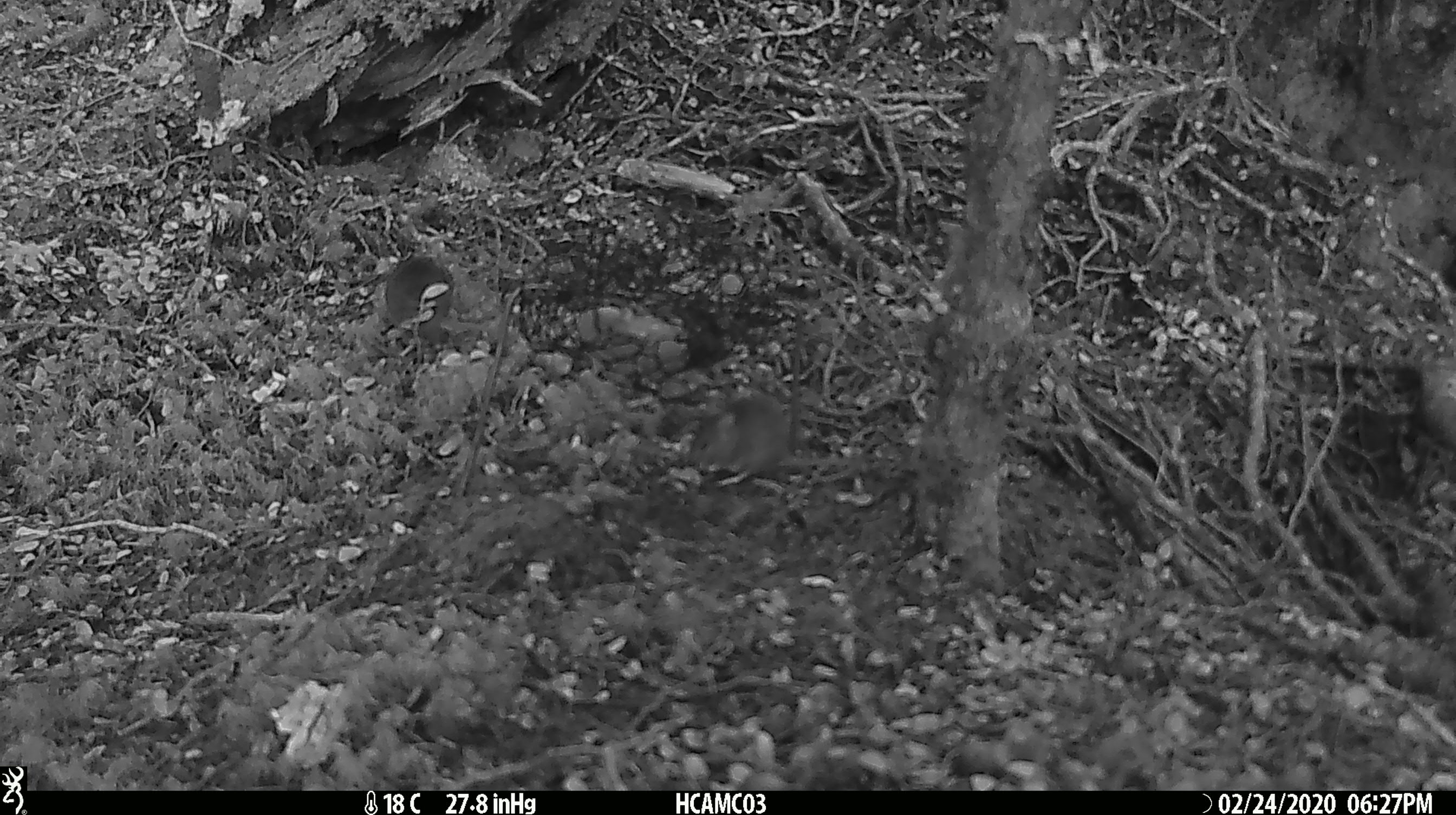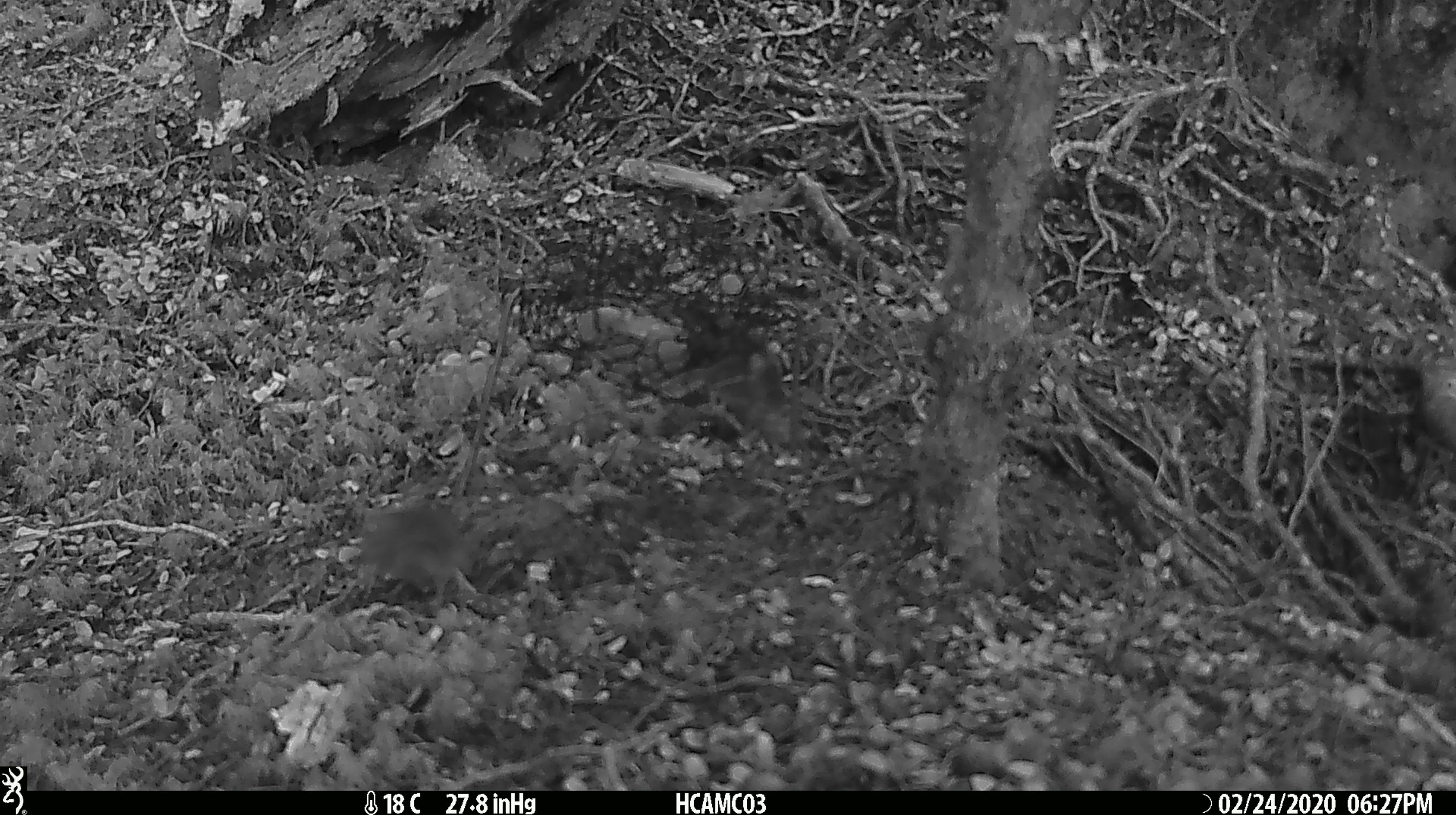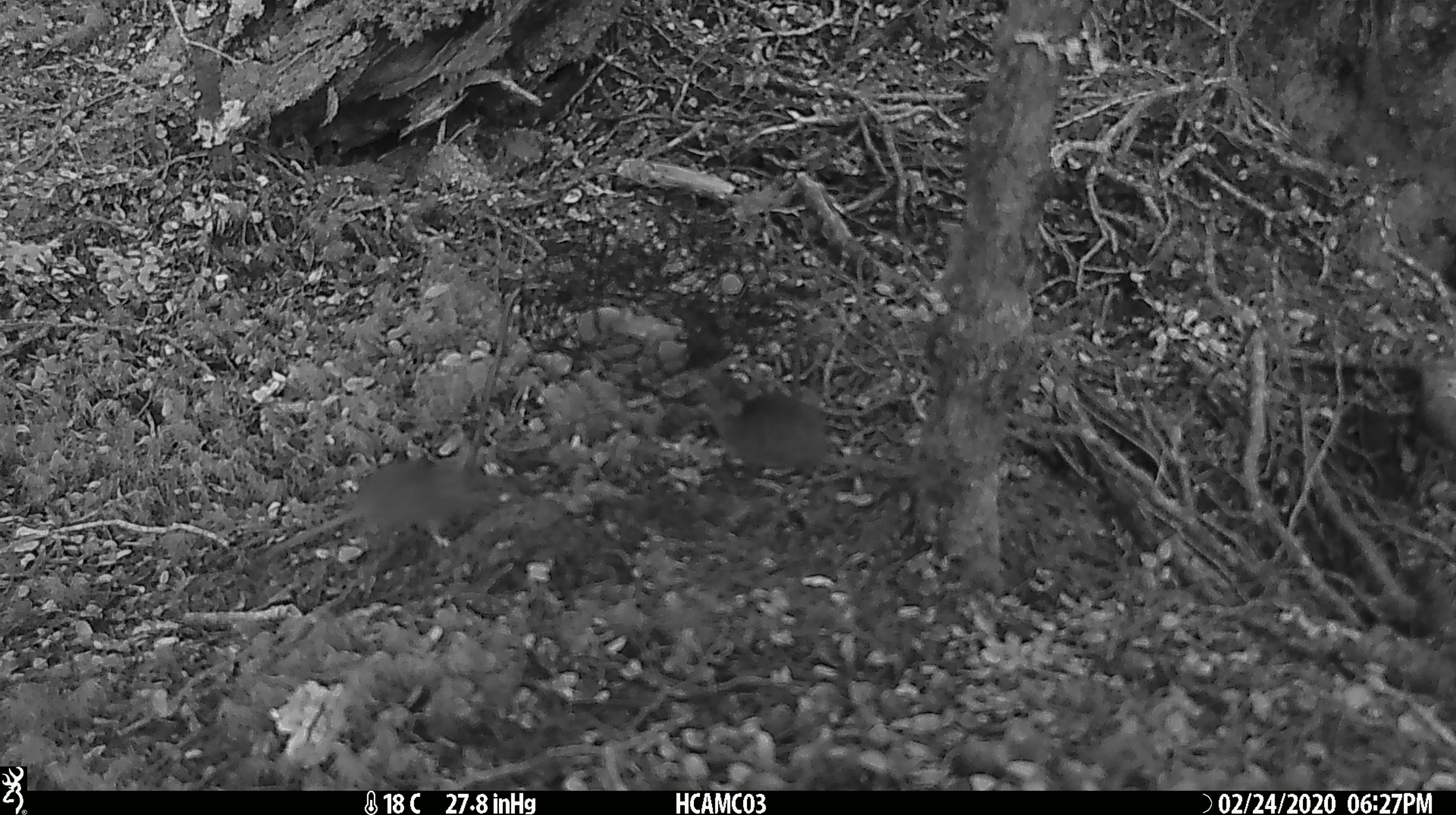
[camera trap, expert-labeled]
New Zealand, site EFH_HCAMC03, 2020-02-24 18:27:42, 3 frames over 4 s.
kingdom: Animalia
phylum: Chordata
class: Mammalia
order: Rodentia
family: Muridae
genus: Mus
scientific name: Mus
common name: mouse